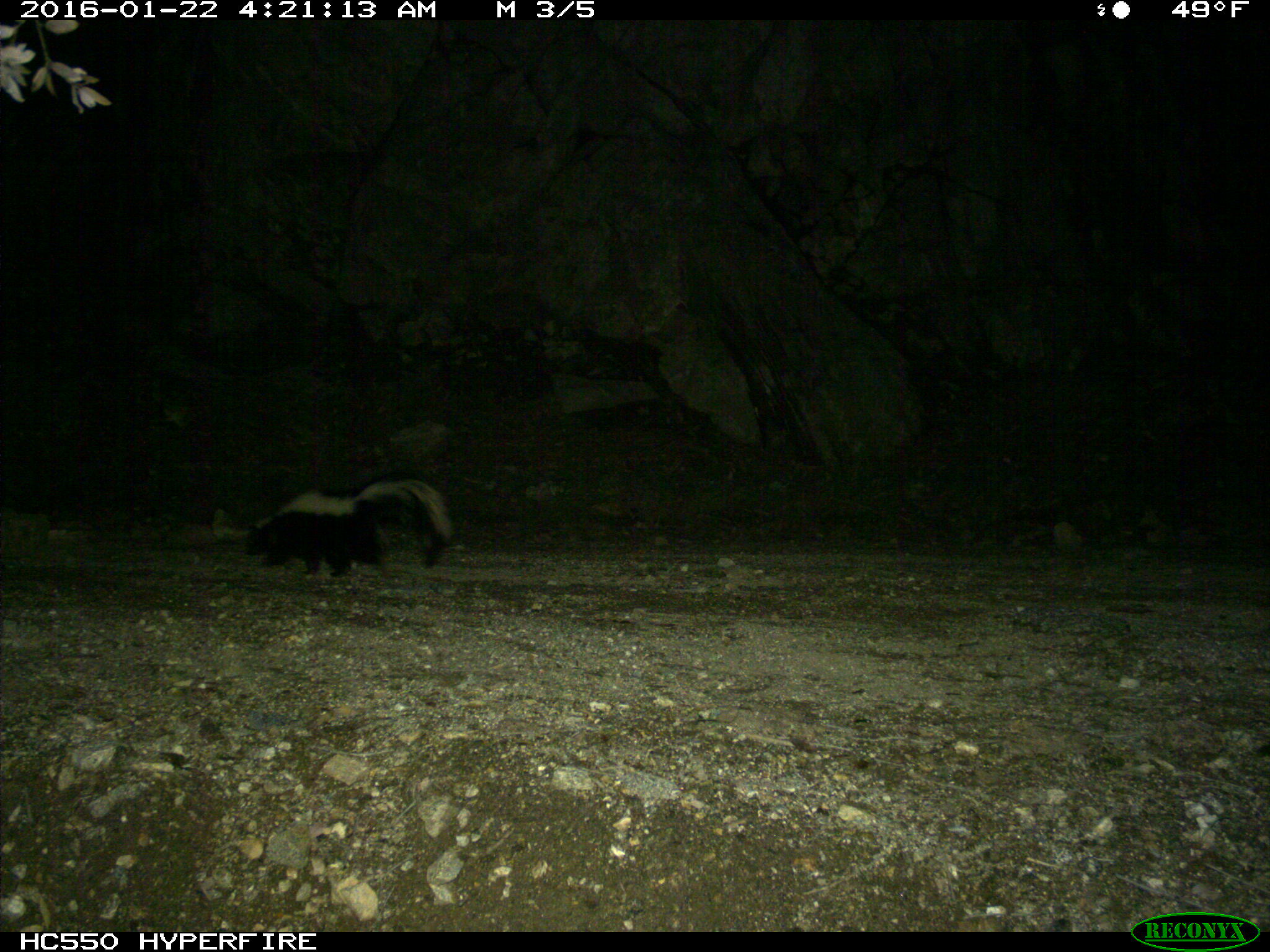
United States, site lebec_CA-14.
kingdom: Animalia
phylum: Chordata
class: Mammalia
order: Carnivora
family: Mephitidae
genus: Mephitis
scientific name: Mephitis mephitis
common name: striped skunk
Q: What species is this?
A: Mephitis mephitis (striped skunk).